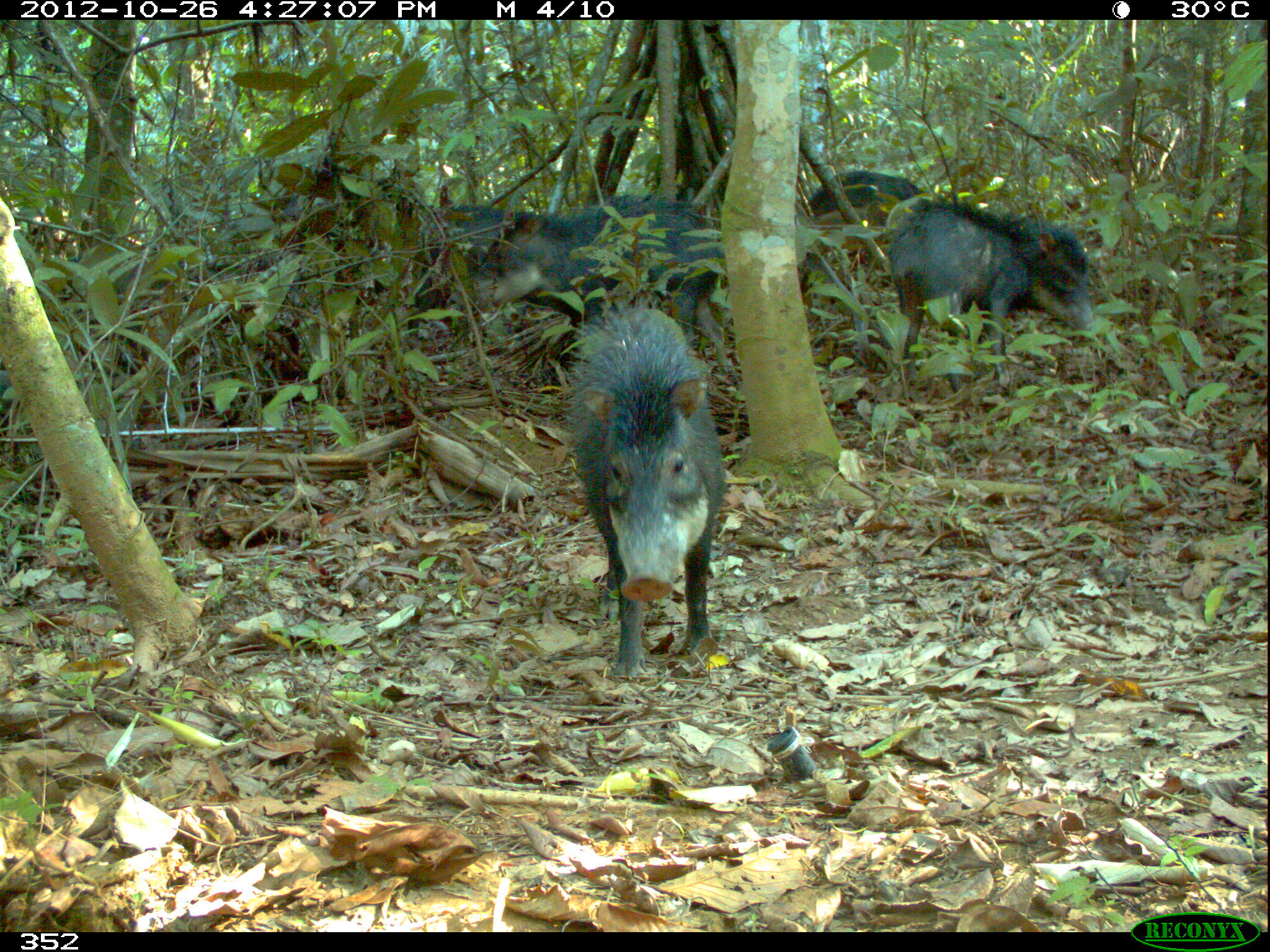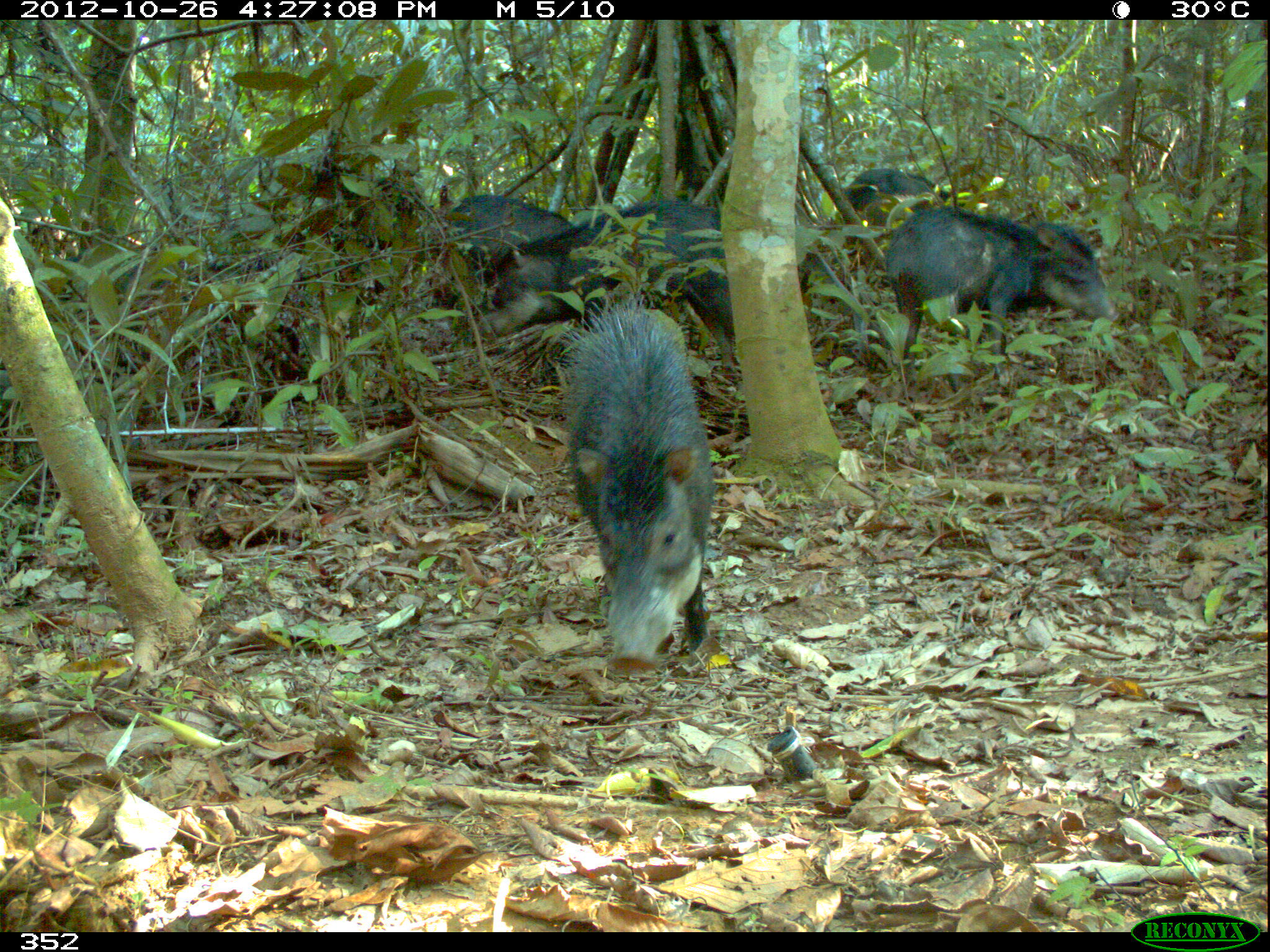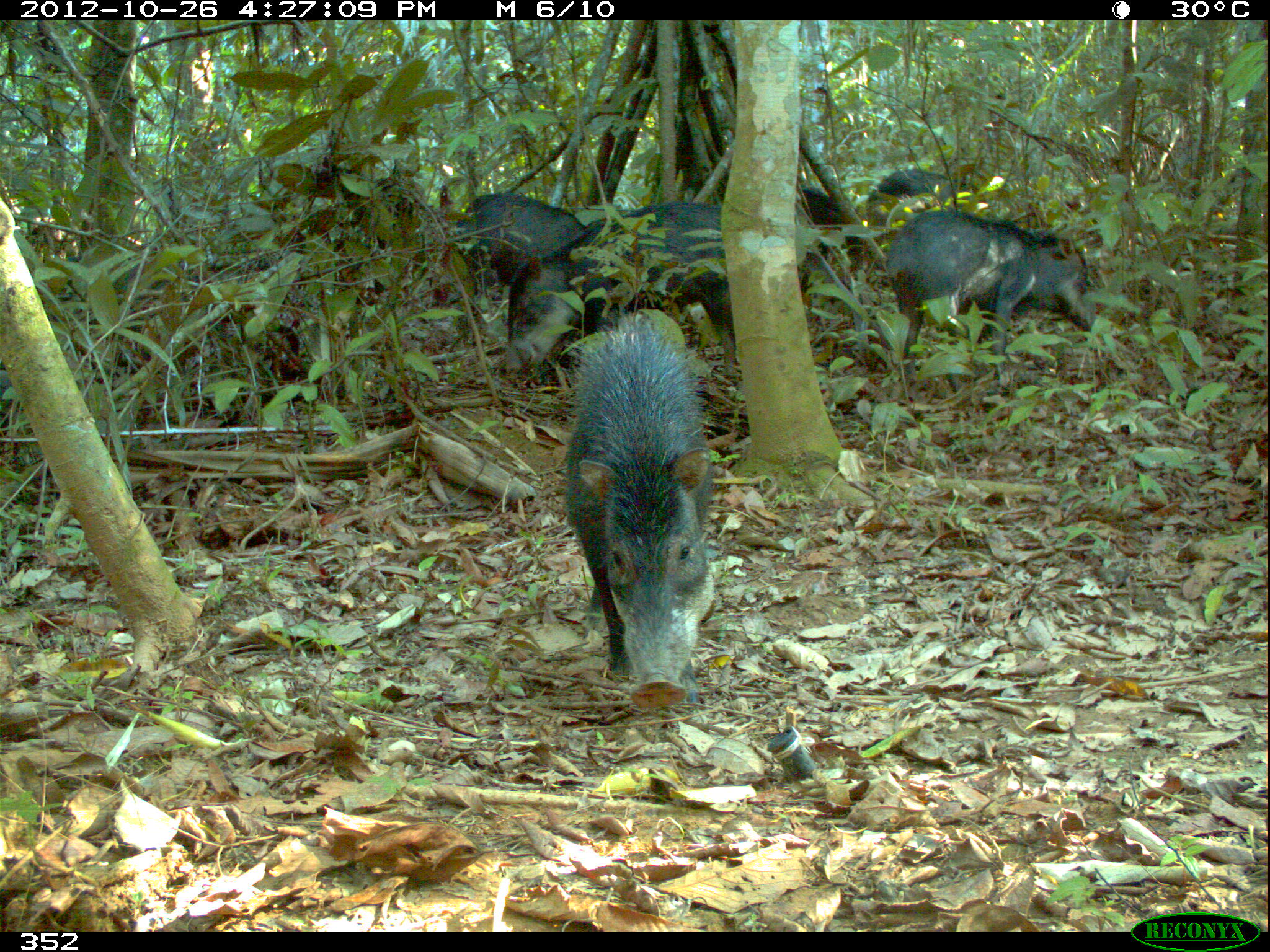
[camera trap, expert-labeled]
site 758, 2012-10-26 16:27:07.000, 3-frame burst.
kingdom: Animalia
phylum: Chordata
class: Mammalia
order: Artiodactyla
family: Tayassuidae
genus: Tayassu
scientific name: Tayassu pecari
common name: white-lipped peccary